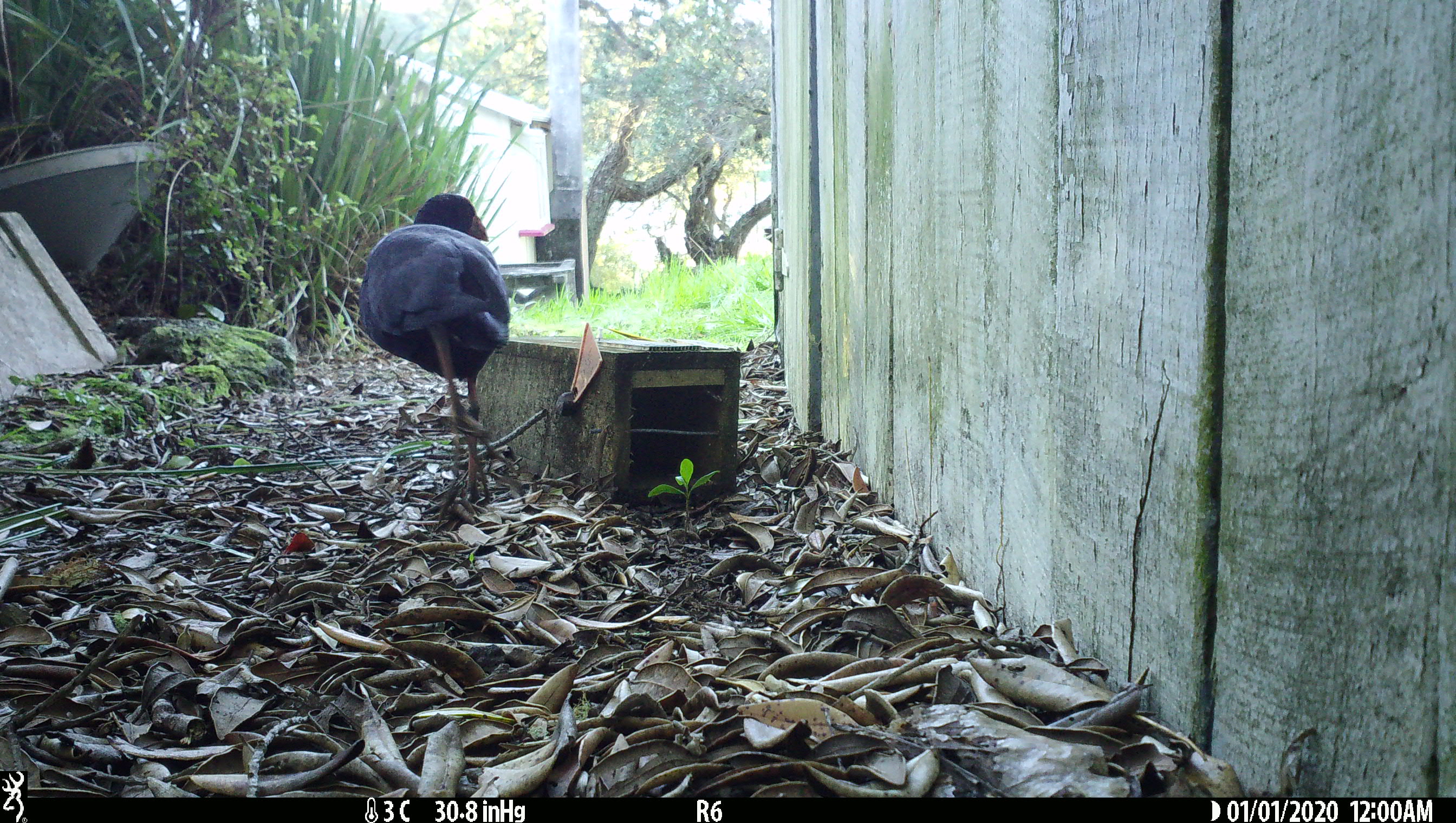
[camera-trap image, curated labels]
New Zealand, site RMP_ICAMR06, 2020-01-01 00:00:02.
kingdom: Animalia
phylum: Chordata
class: Aves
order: Gruiformes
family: Rallidae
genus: Porphyrio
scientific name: Porphyrio melanotus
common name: australasian swamphen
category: pukeko